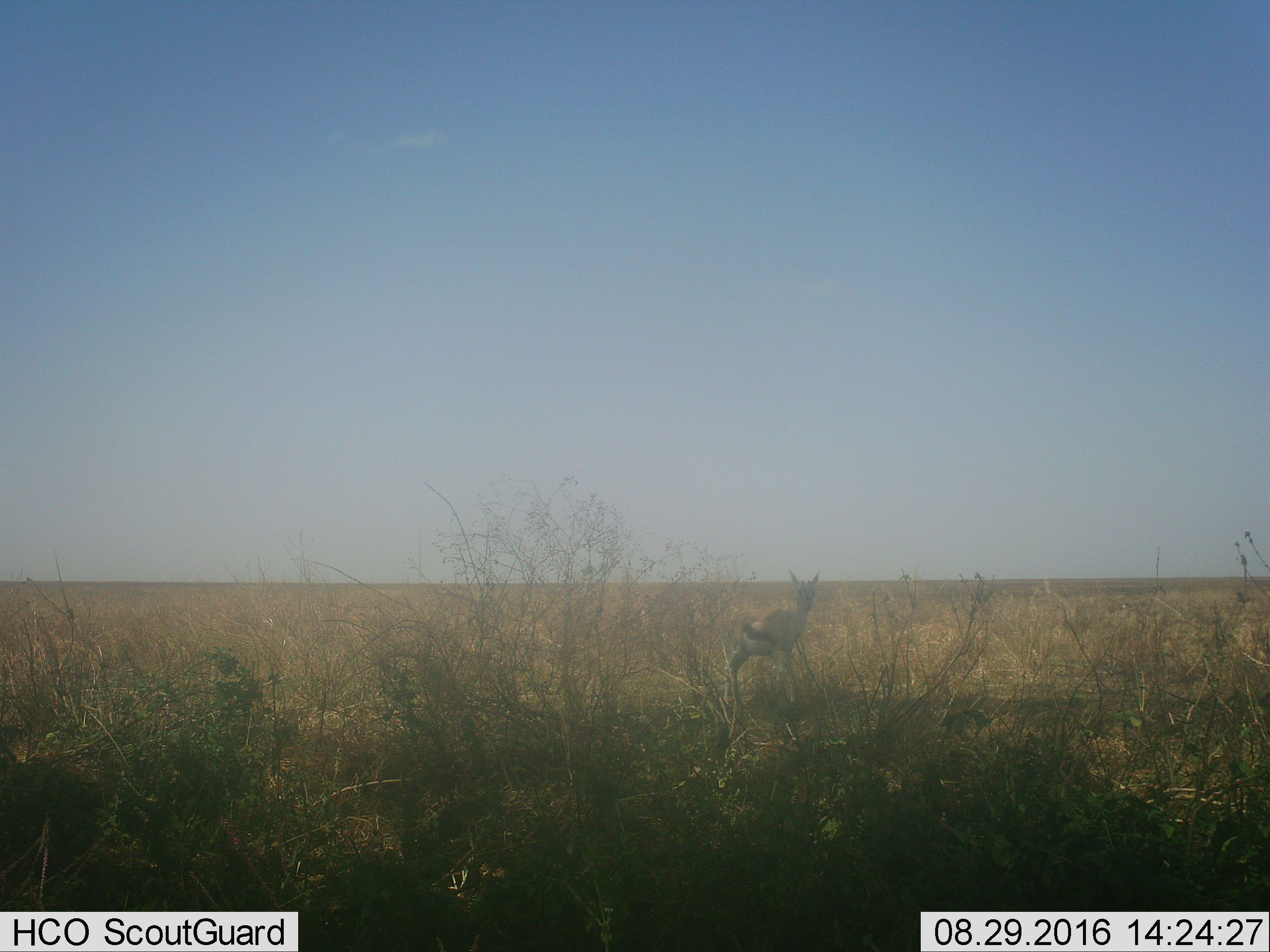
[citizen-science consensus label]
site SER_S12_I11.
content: unidentified animal